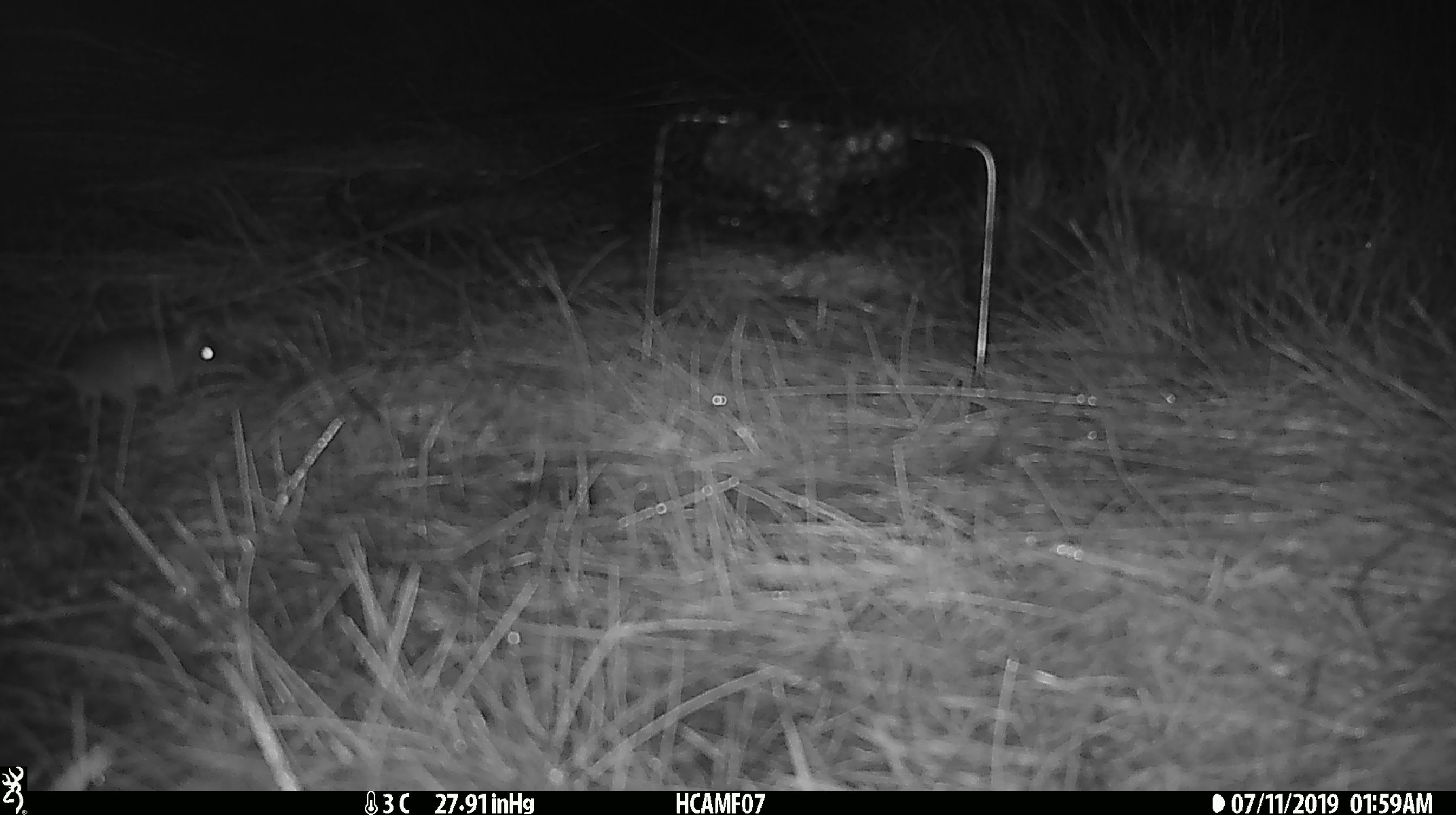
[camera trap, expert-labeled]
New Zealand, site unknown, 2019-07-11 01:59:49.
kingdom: Animalia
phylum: Chordata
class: Mammalia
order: Rodentia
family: Muridae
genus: Mus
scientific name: Mus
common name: mouse